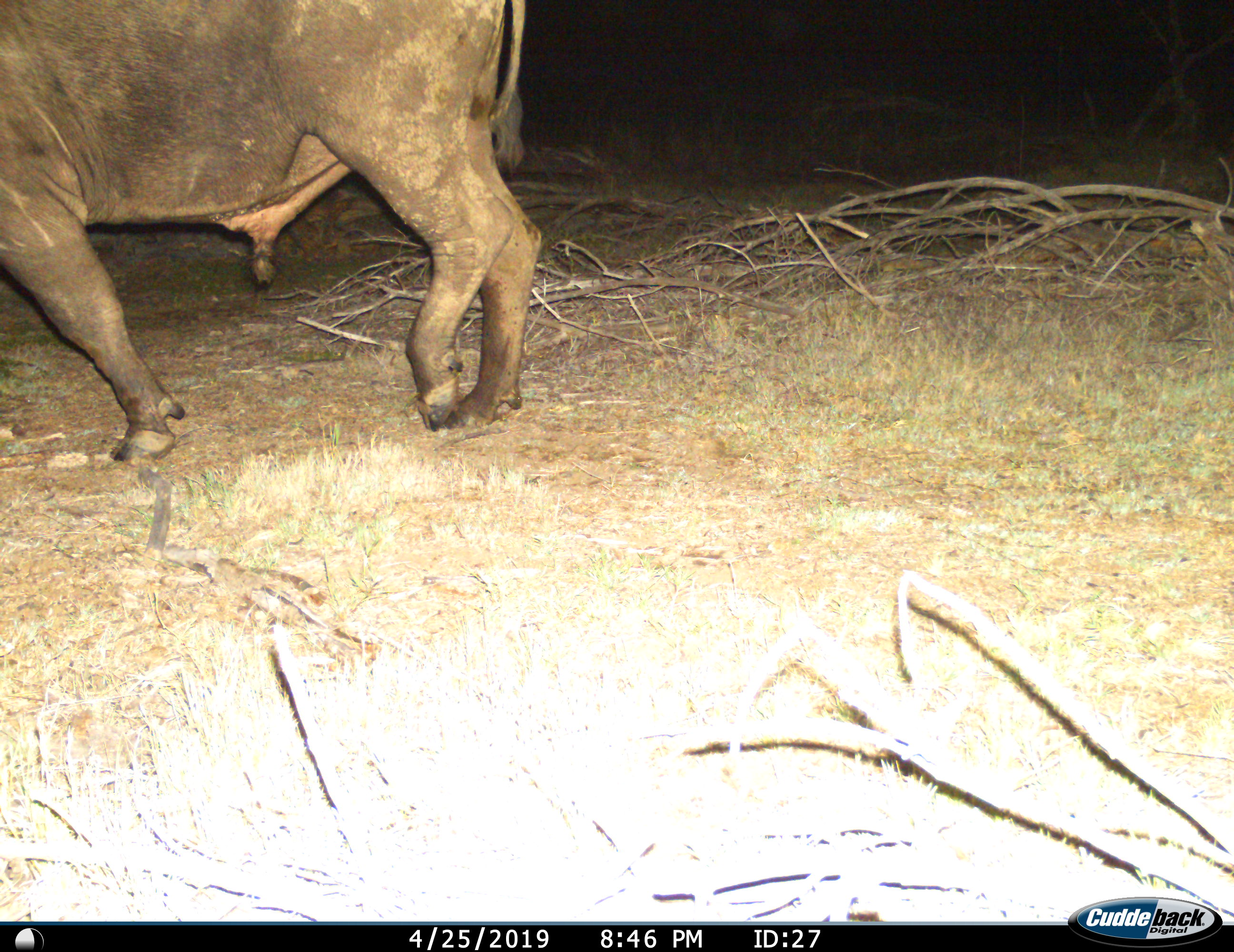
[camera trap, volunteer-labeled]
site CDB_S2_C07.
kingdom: Animalia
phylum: Chordata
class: Mammalia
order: Artiodactyla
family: Bovidae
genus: Syncerus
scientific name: Syncerus caffer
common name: african buffalo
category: buffalo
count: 1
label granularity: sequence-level